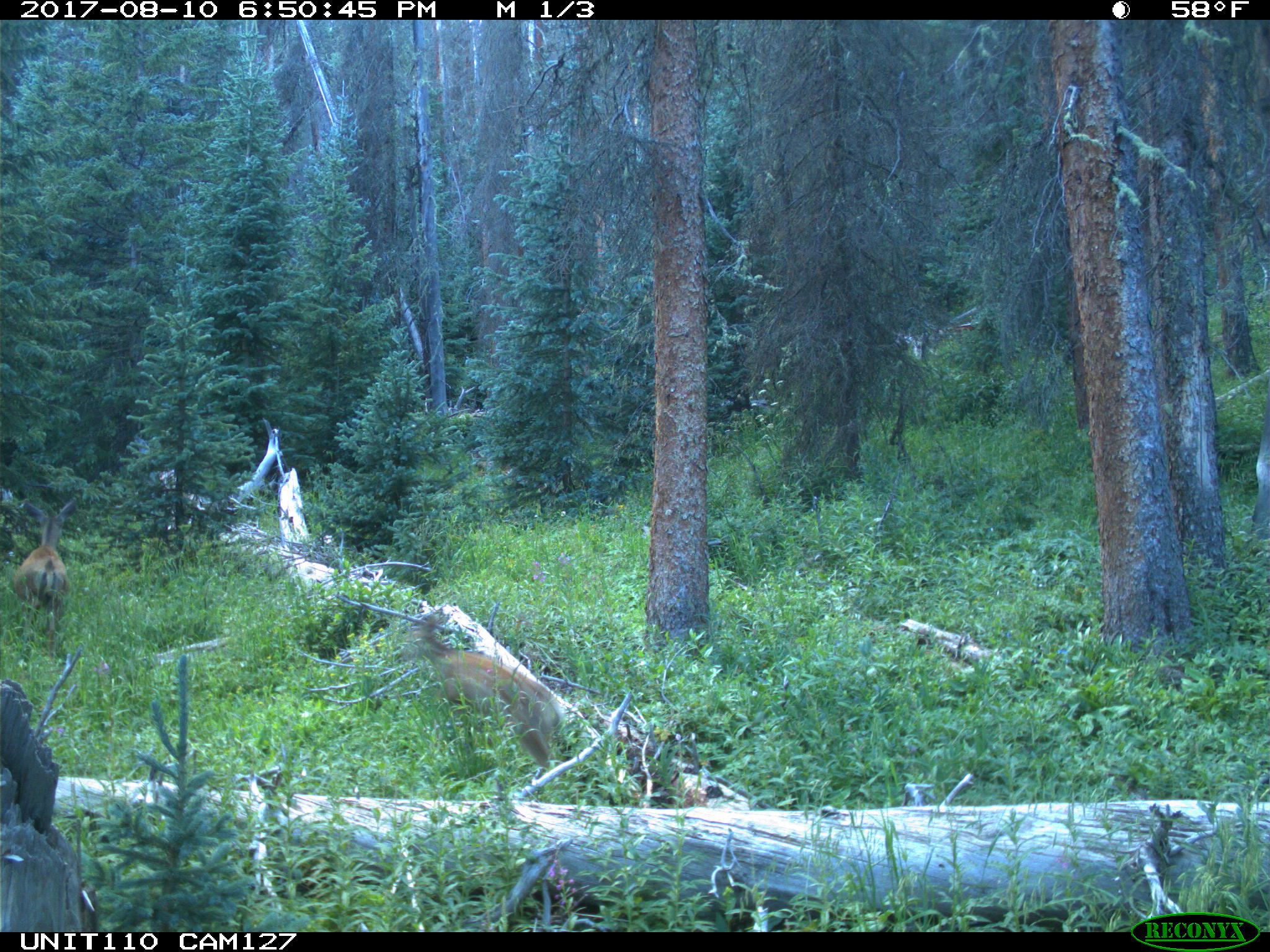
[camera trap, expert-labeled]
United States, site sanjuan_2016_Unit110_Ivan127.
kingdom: Animalia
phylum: Chordata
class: Mammalia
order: Artiodactyla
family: Cervidae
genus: Odocoileus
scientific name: Odocoileus hemionus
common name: mule deer